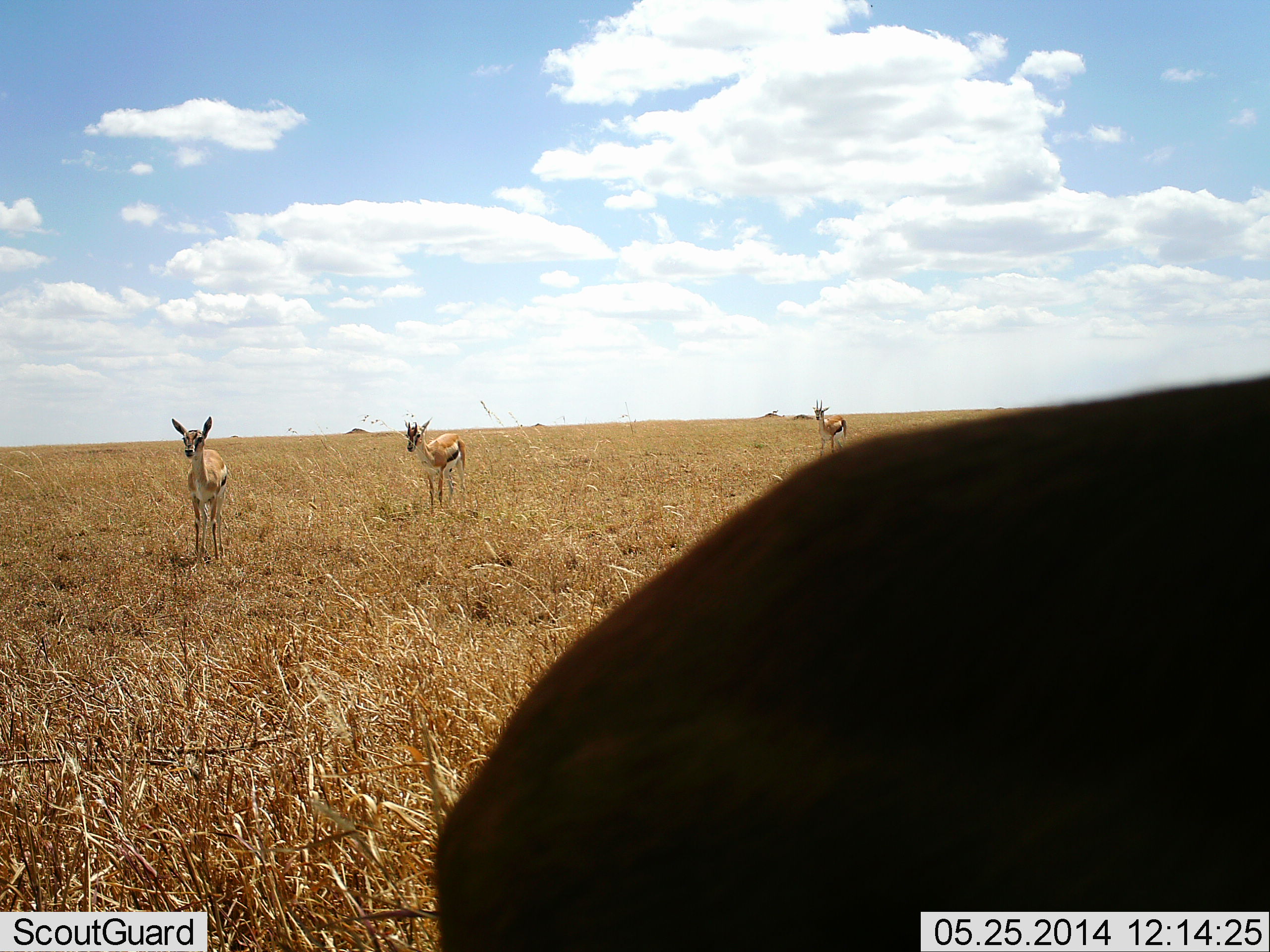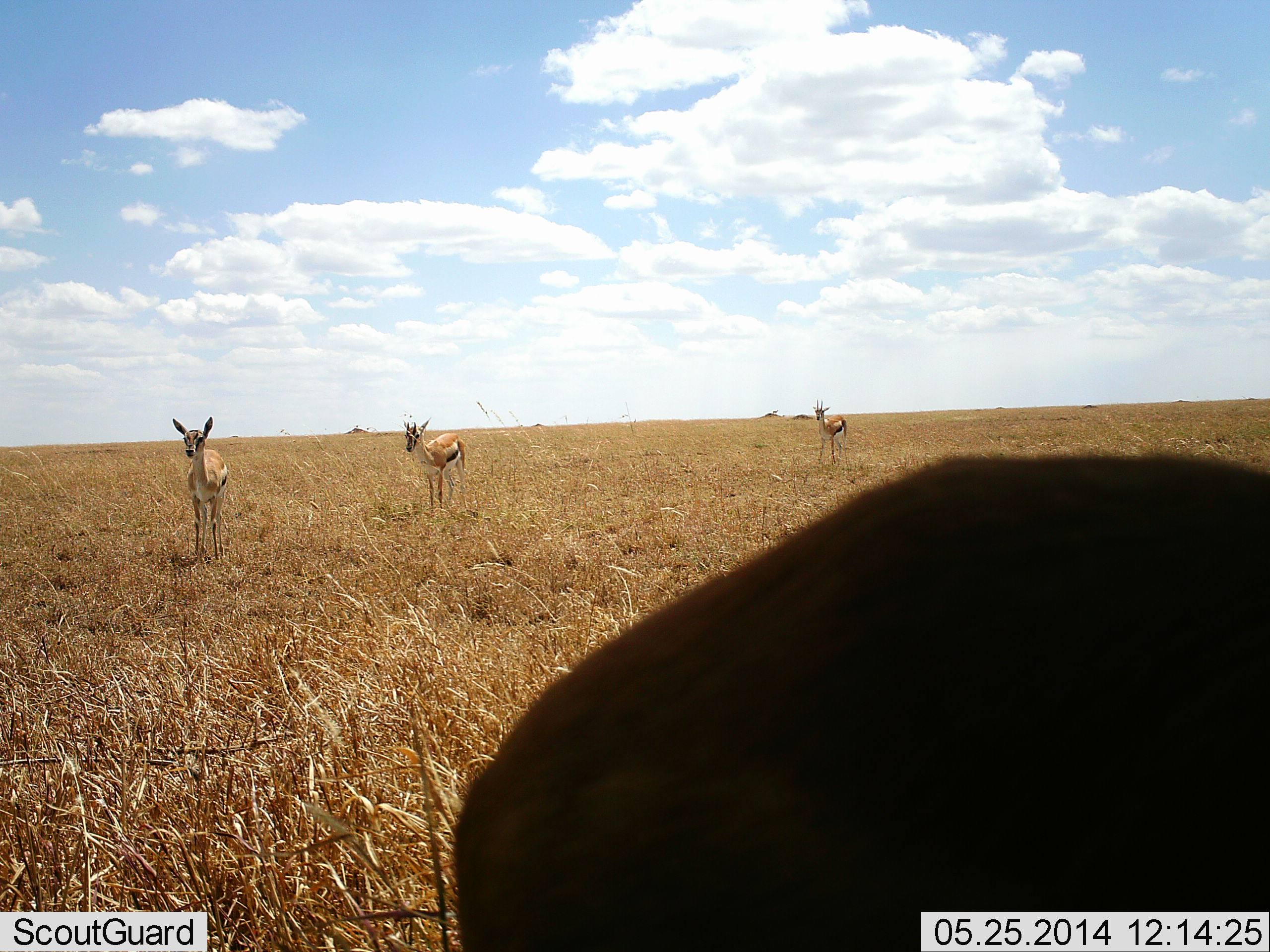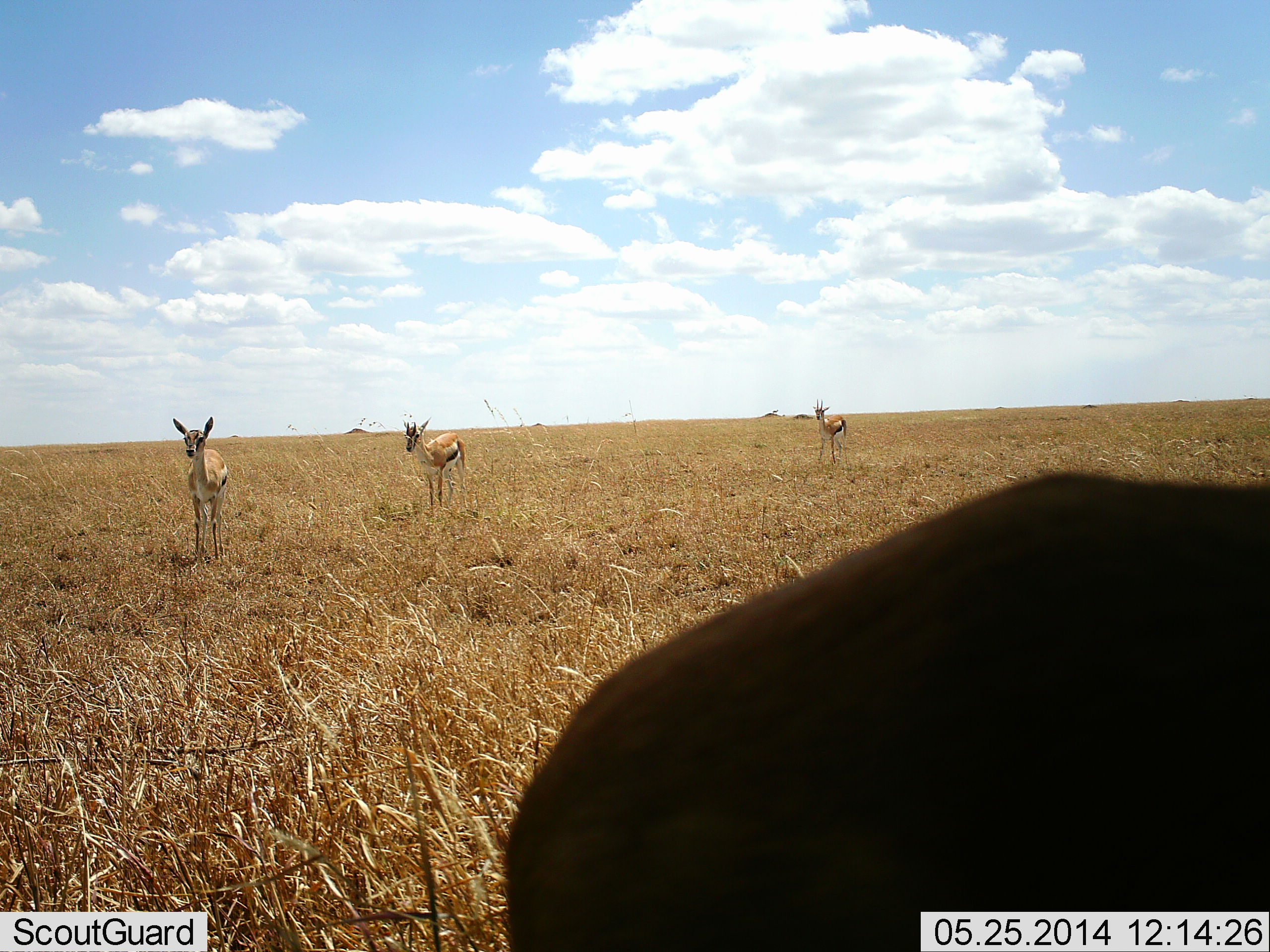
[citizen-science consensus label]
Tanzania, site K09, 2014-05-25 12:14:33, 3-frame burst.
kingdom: Animalia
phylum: Chordata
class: Mammalia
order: Artiodactyla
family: Bovidae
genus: Eudorcas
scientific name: Eudorcas thomsonii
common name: thomson's gazelle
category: gazellethomsons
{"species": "gazellethomsons (thomson's gazelle) (Eudorcas thomsonii)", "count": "4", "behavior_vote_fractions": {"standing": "100%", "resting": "0%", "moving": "0%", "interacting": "0%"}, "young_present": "0%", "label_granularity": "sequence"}